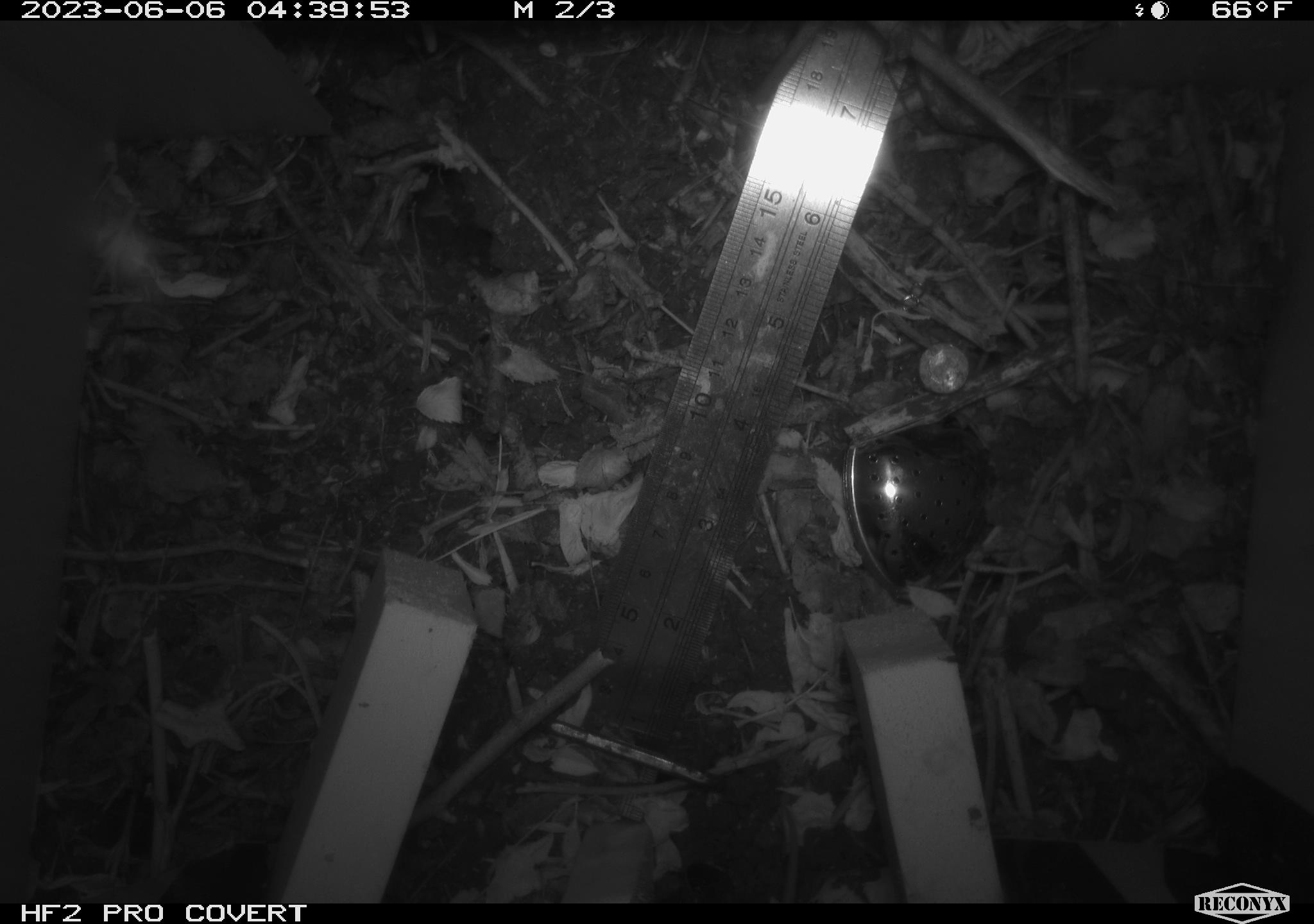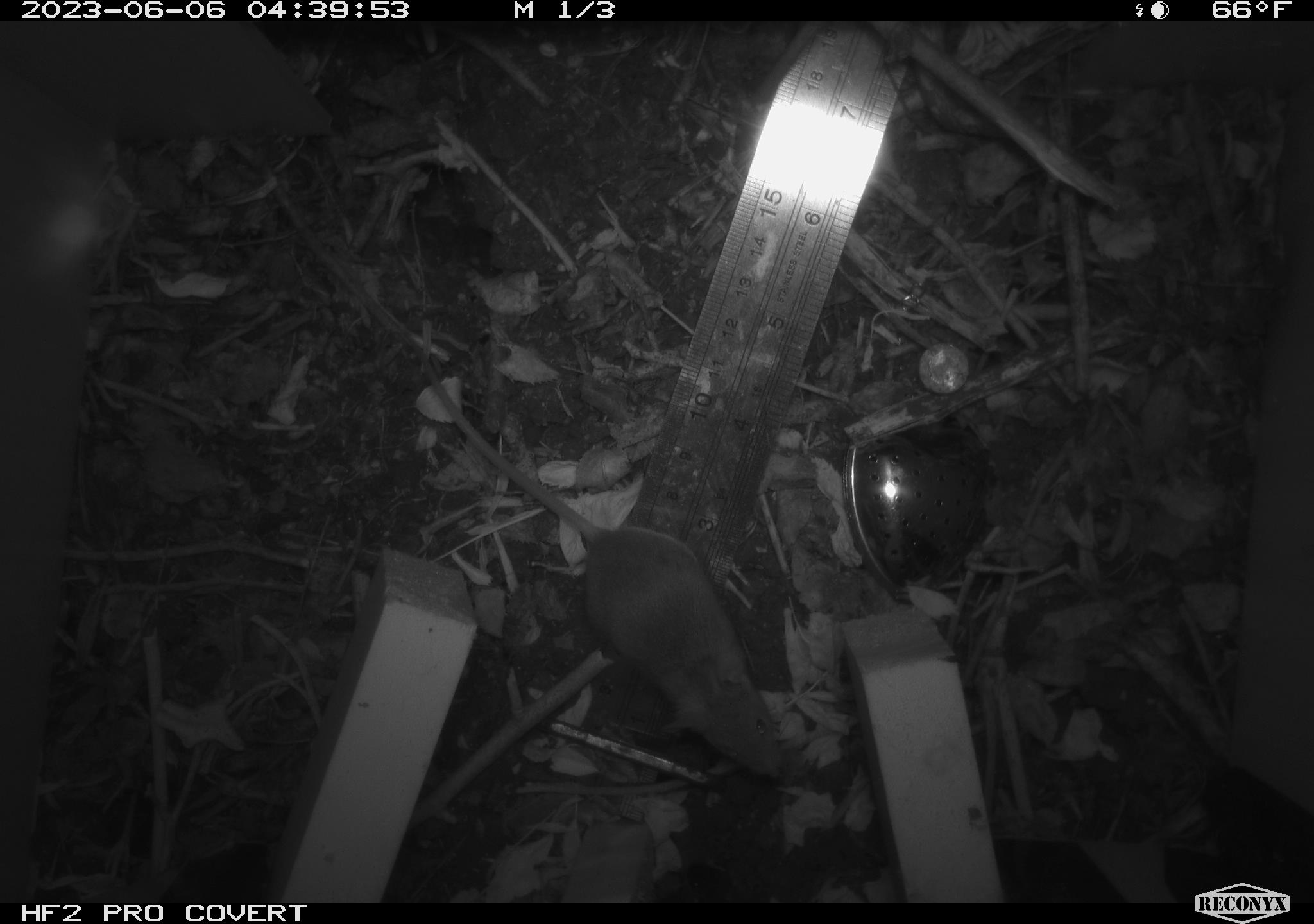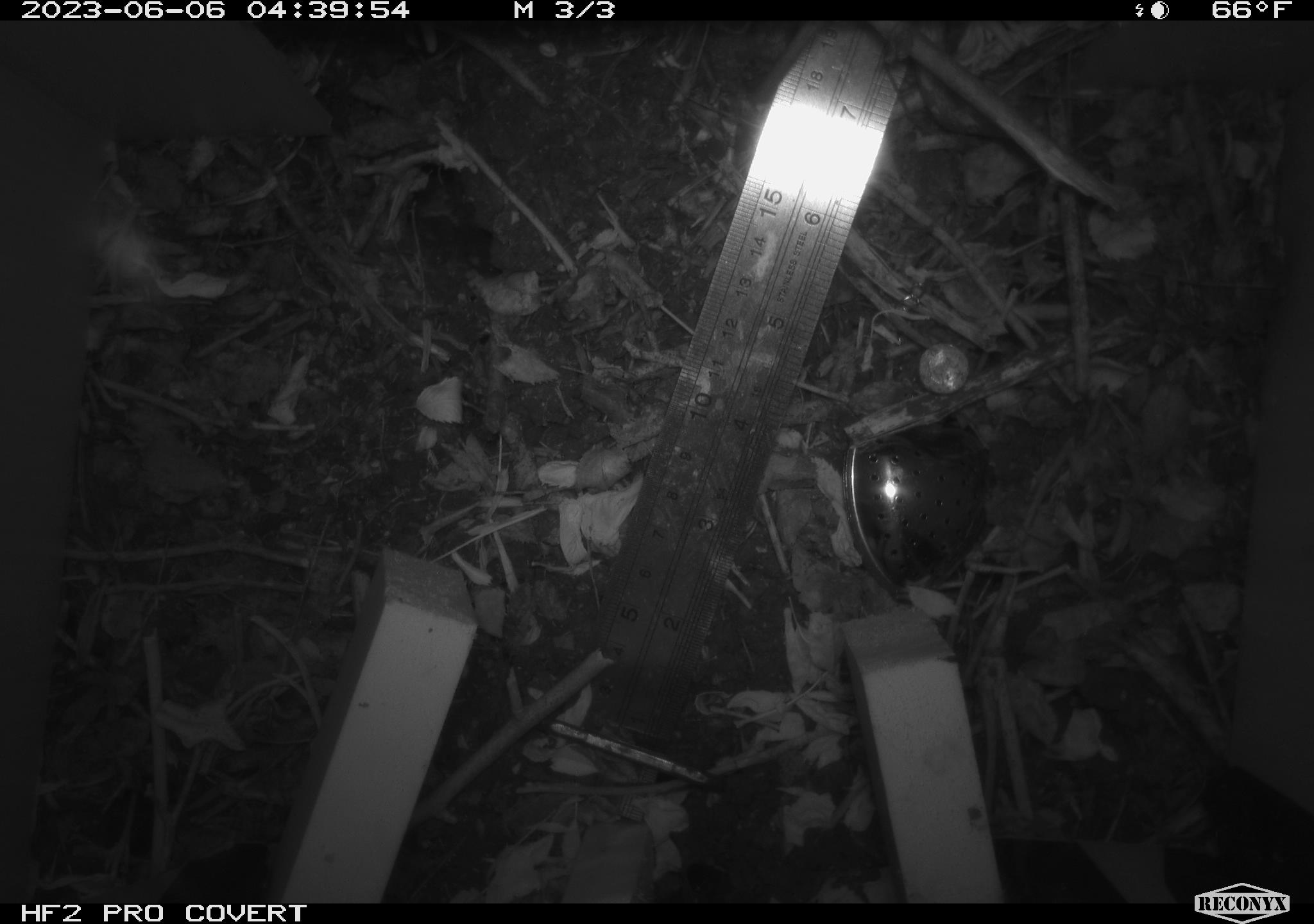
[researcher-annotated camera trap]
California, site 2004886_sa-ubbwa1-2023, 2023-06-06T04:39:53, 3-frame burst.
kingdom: Animalia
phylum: Chordata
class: Mammalia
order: Rodentia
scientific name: Rodentia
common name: rodent